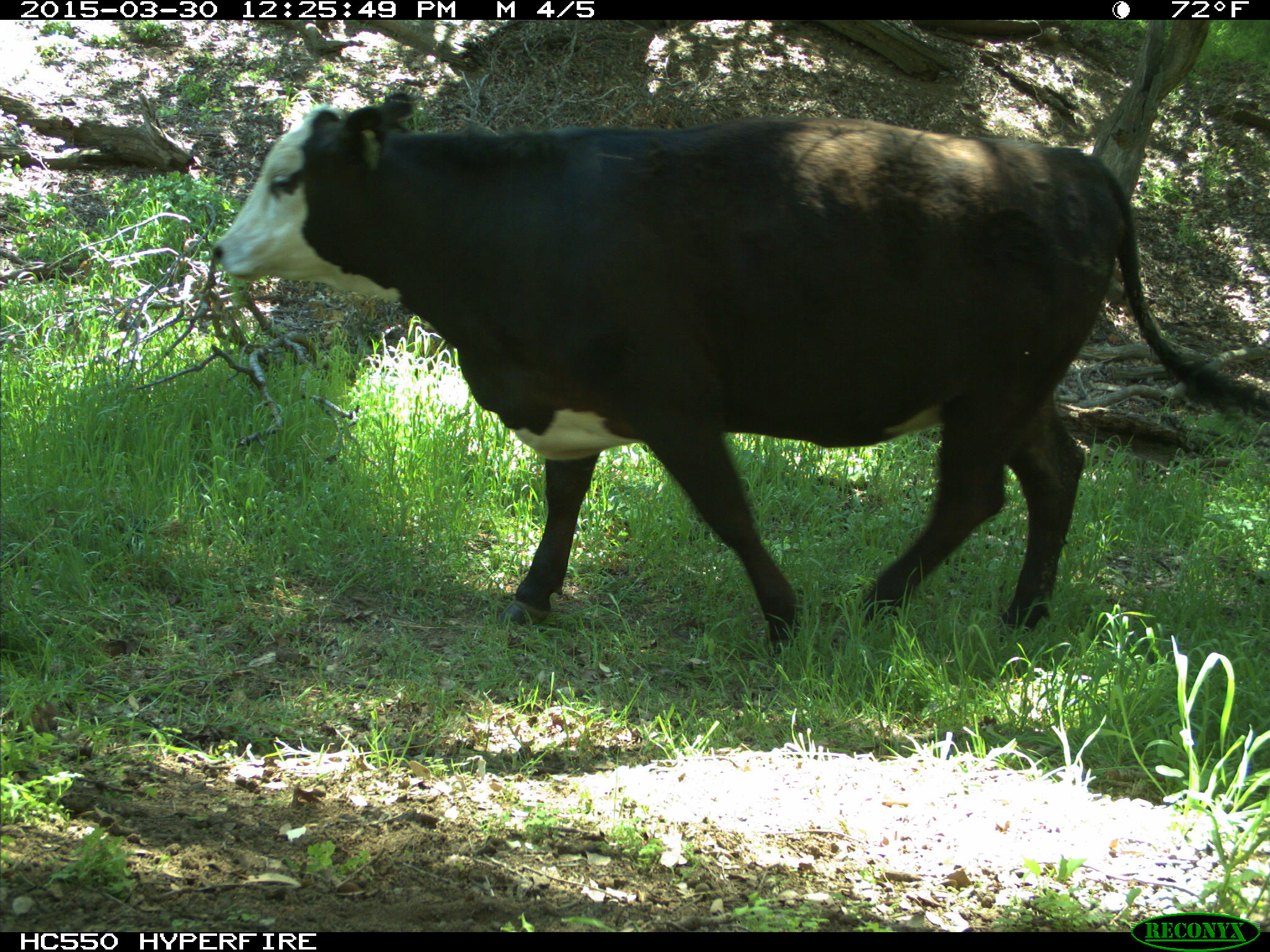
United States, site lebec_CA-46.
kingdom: Animalia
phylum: Chordata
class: Mammalia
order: Artiodactyla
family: Bovidae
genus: Bos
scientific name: Bos taurus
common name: domestic cow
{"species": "Bos taurus (domestic cow)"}